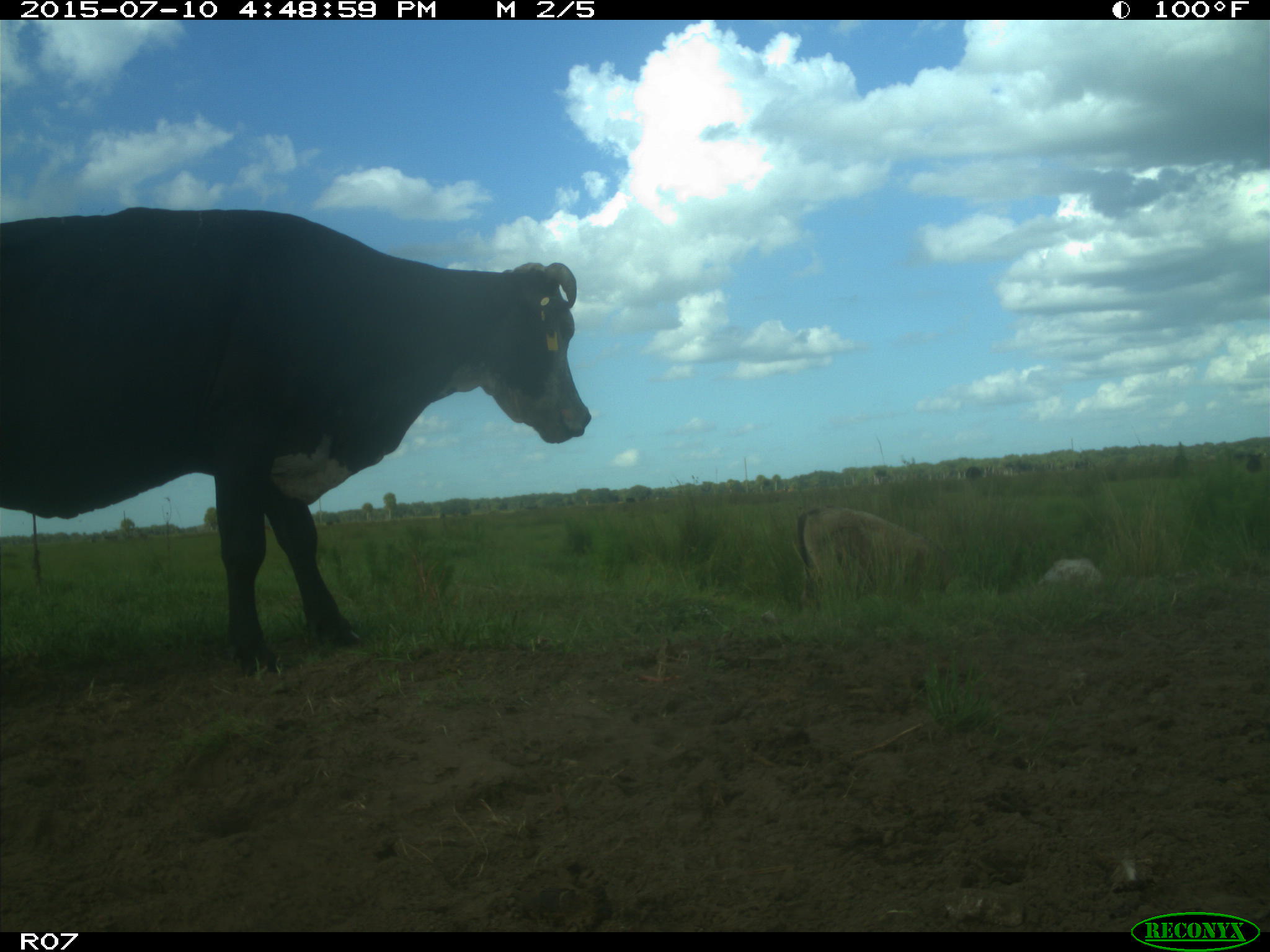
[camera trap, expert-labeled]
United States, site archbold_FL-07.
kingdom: Animalia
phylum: Chordata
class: Mammalia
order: Artiodactyla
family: Bovidae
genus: Bos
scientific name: Bos taurus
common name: domestic cow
Bos taurus (domestic cow).